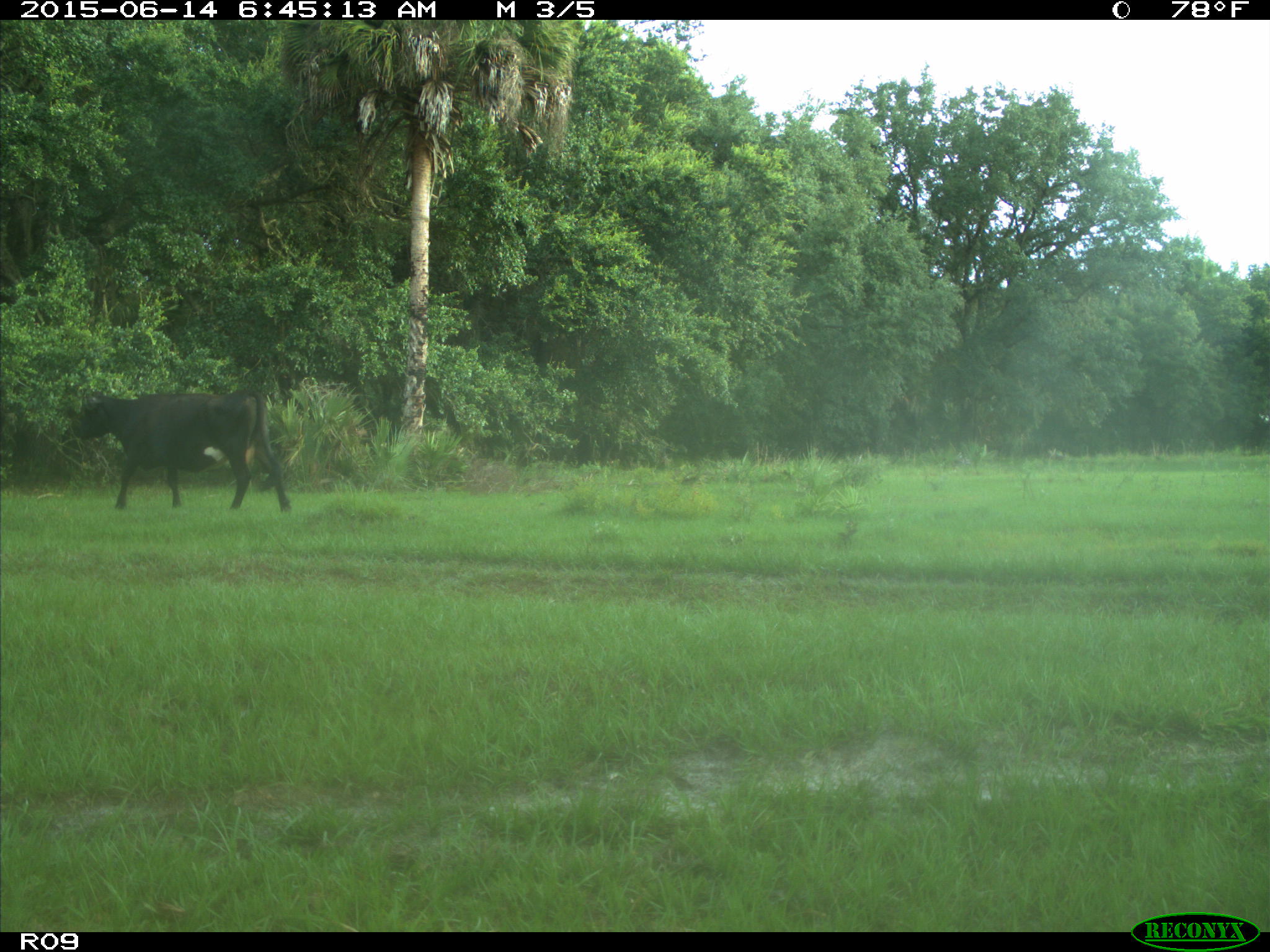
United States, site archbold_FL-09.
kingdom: Animalia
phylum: Chordata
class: Mammalia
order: Artiodactyla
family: Bovidae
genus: Bos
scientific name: Bos taurus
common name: domestic cow